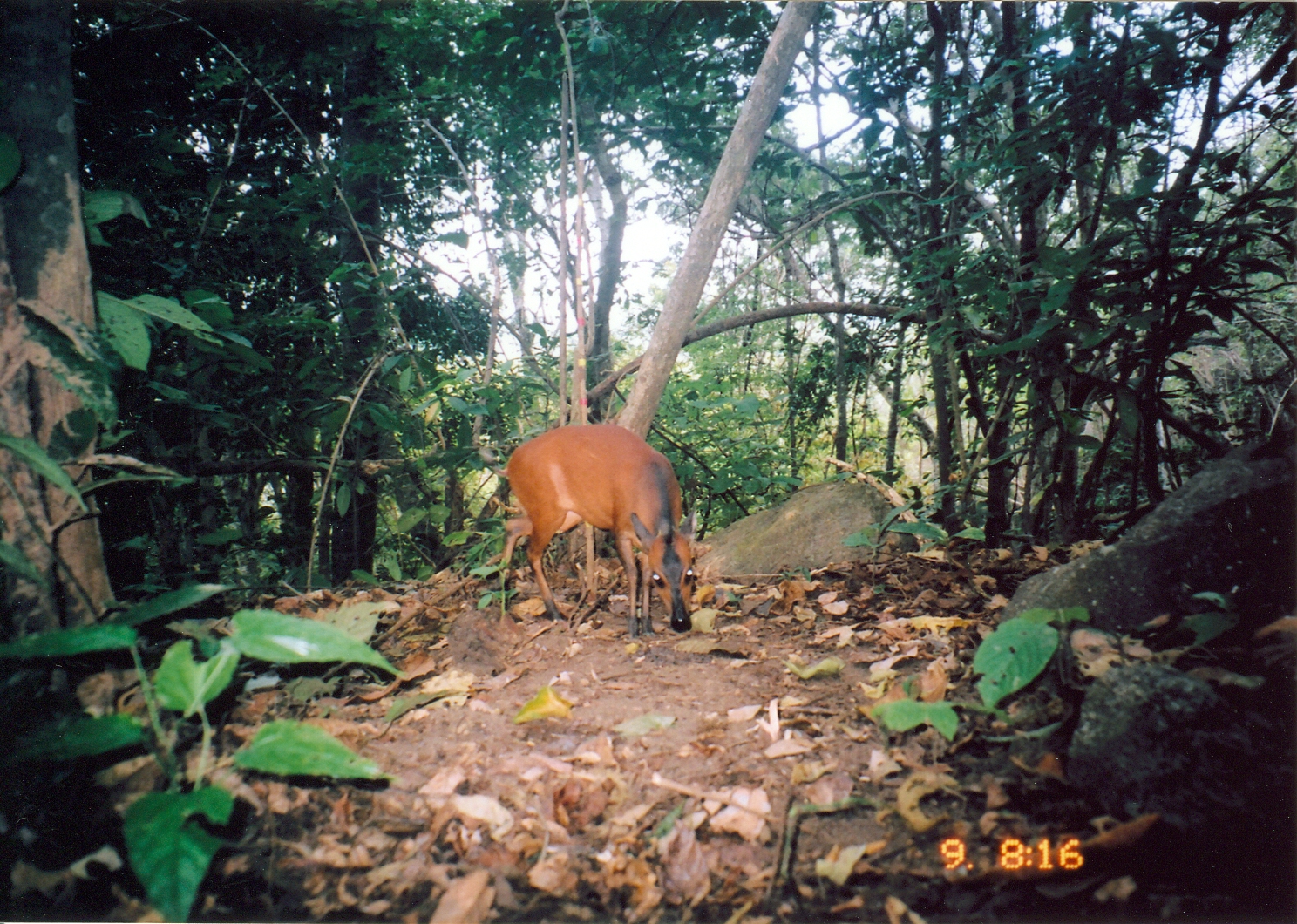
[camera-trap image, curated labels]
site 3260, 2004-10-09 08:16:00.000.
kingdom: Animalia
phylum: Chordata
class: Mammalia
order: Artiodactyla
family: Bovidae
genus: Cephalophus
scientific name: Cephalophus harveyi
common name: harvey's duiker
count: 1